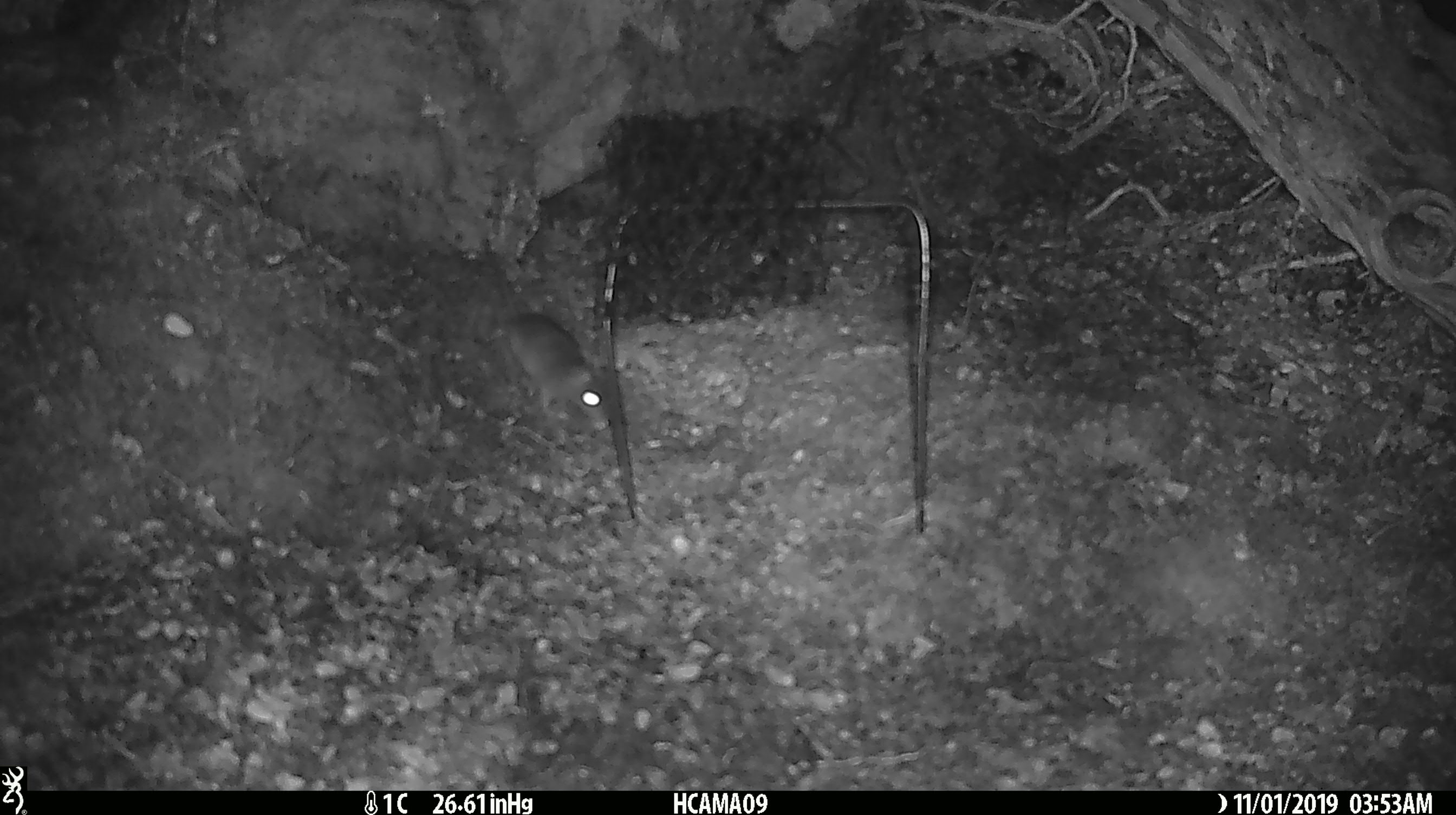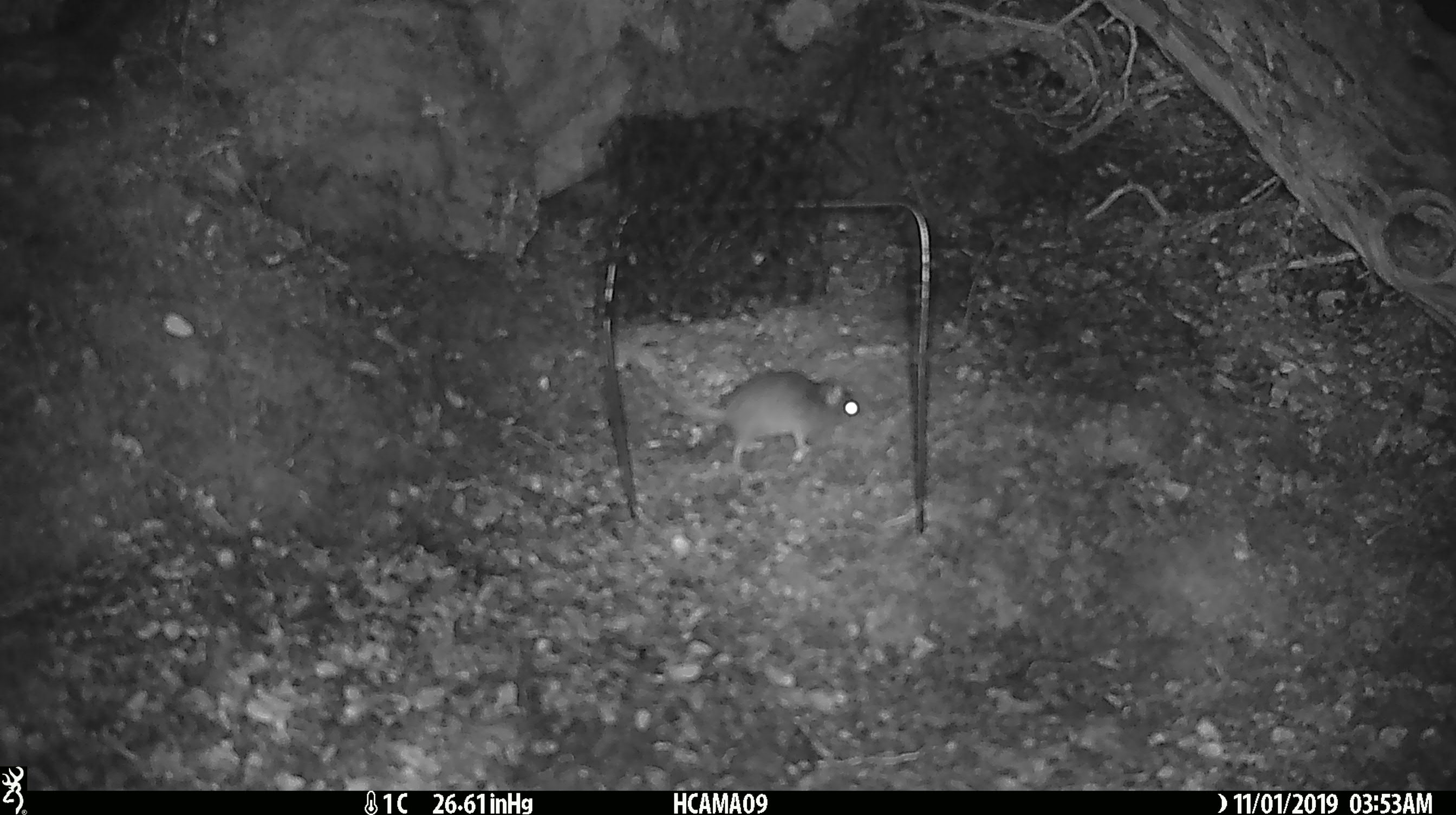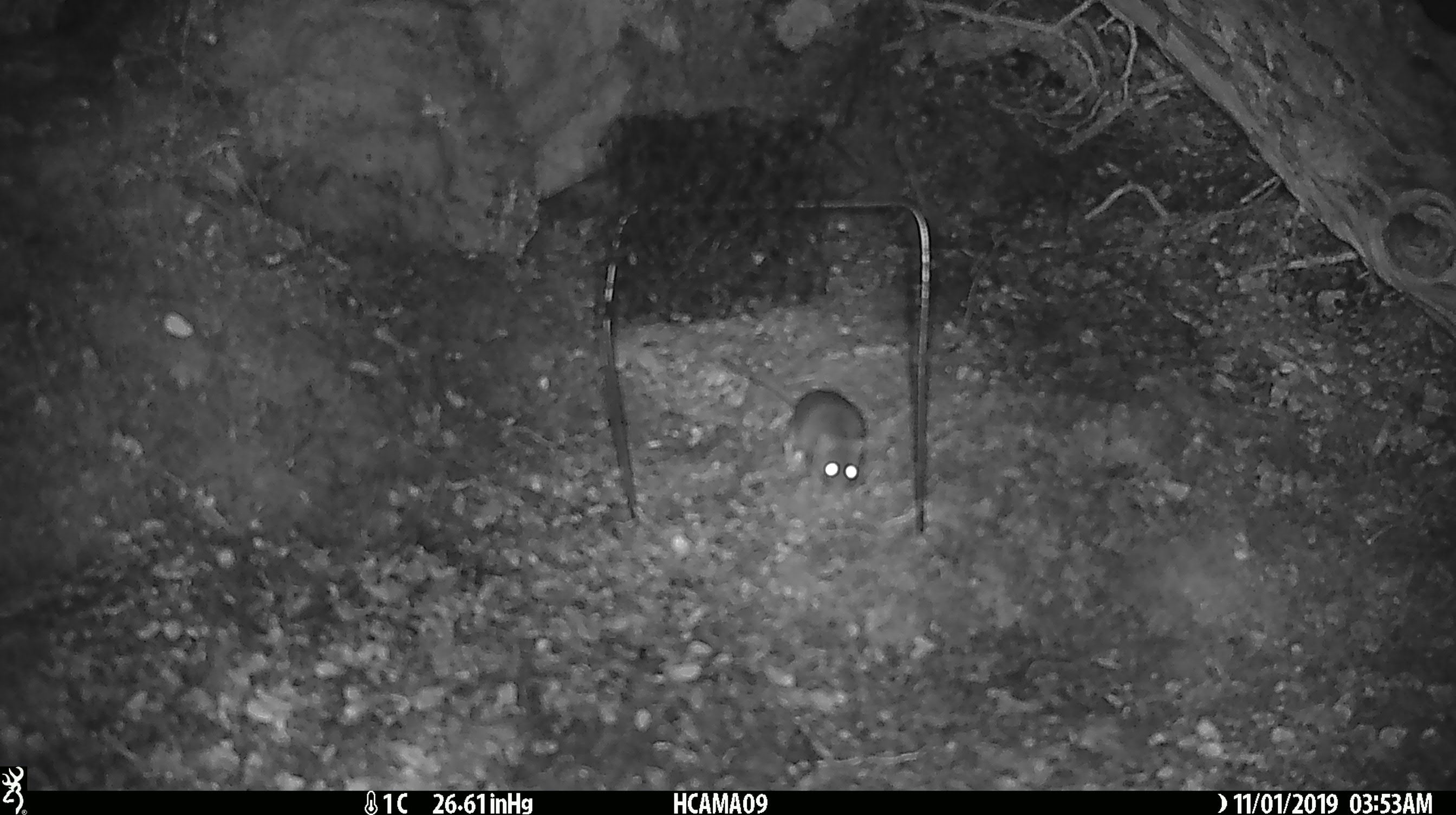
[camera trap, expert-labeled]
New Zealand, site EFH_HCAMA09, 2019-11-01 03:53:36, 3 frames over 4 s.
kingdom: Animalia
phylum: Chordata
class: Mammalia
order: Rodentia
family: Muridae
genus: Mus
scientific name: Mus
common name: mouse